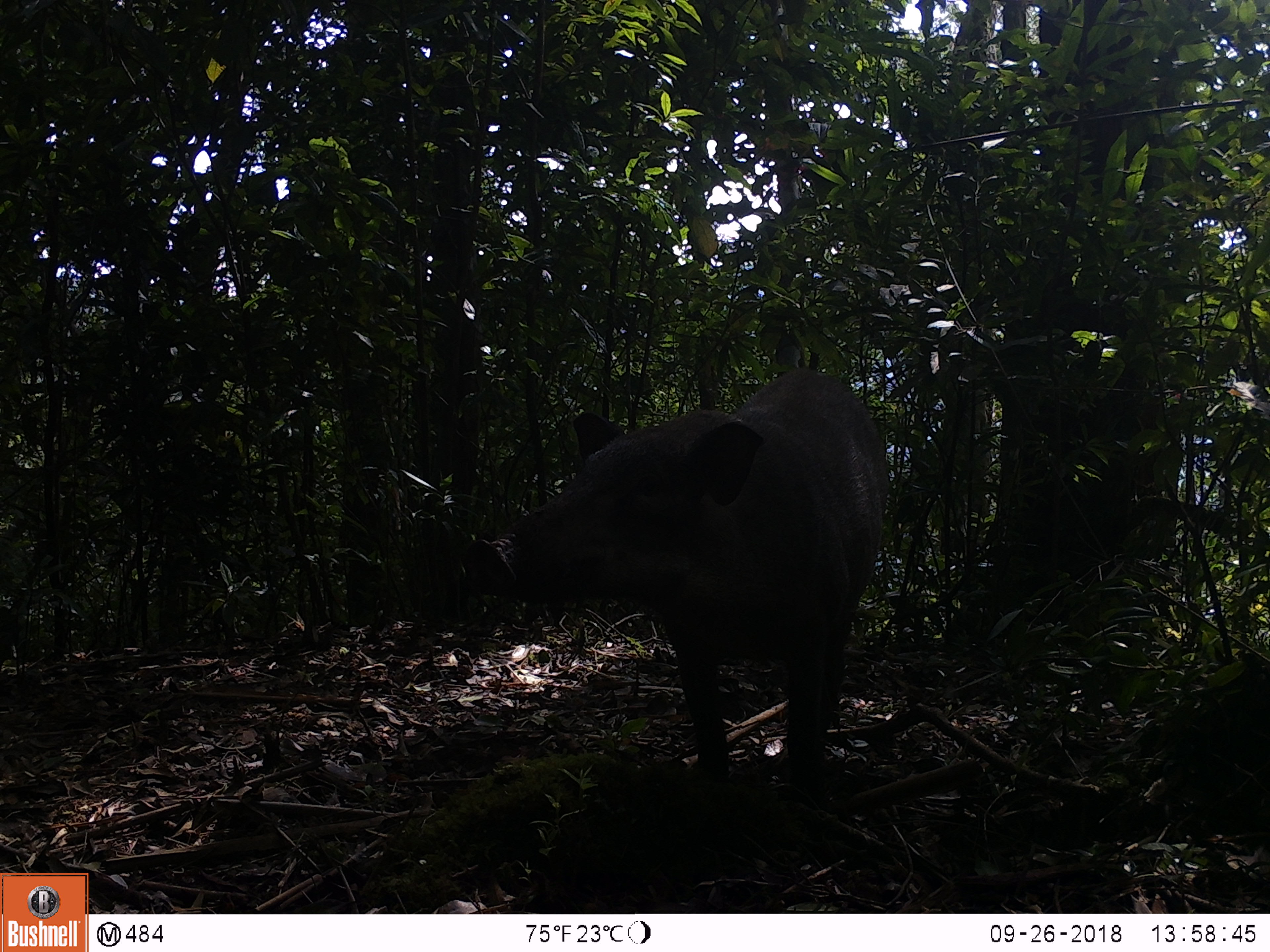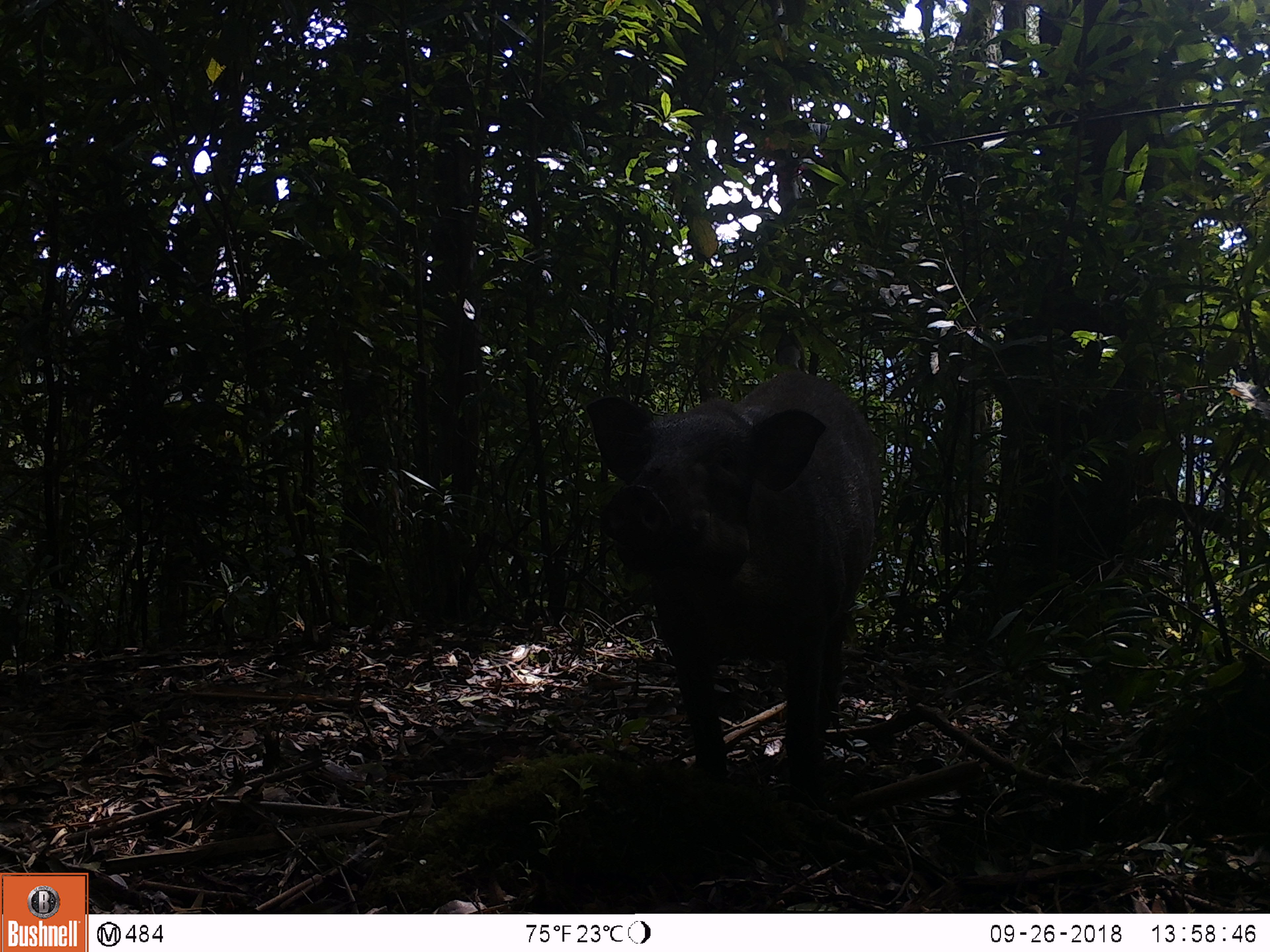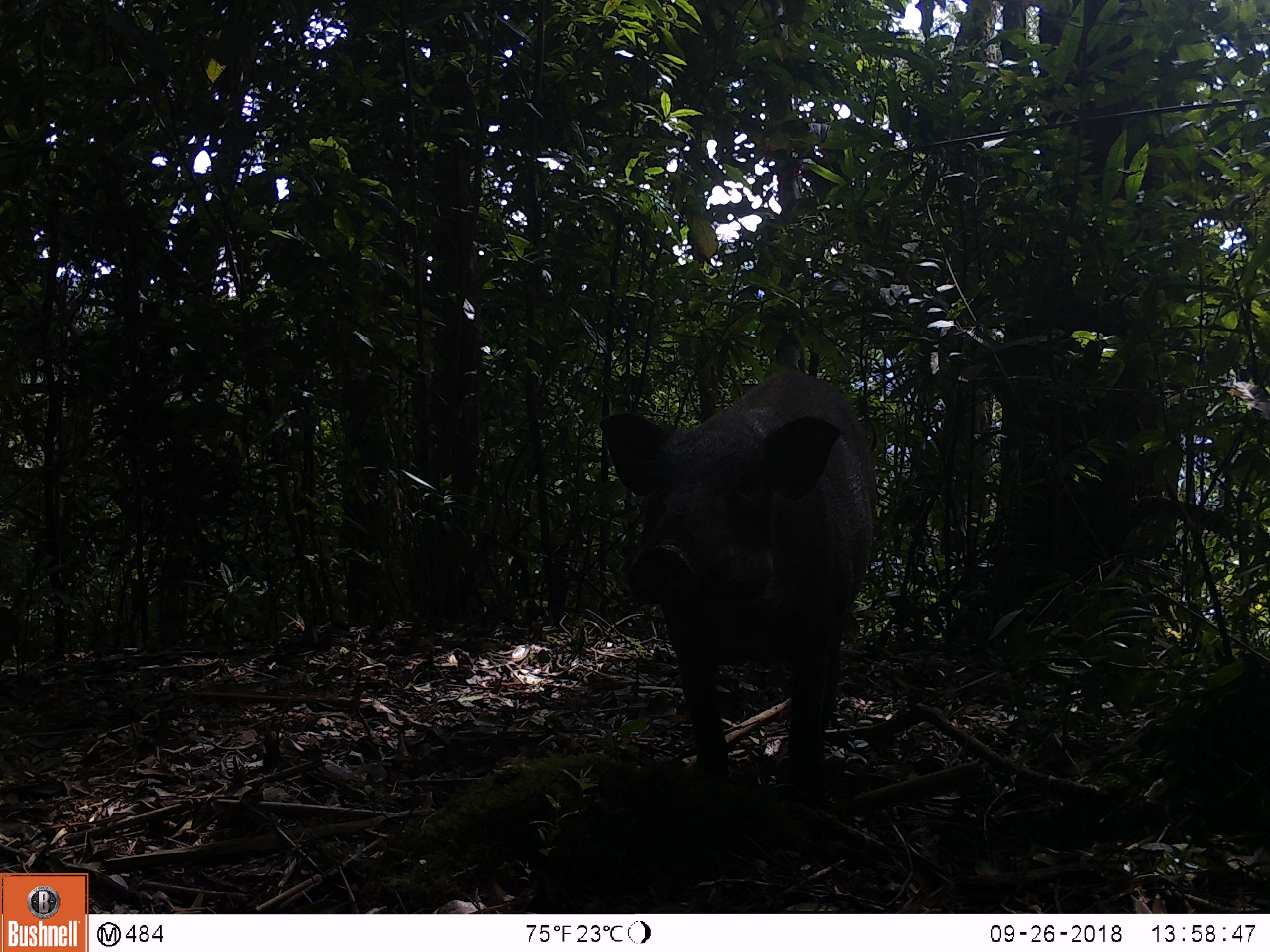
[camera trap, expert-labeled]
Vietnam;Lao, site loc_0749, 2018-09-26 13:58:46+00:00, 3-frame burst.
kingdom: Animalia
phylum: Chordata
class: Mammalia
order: Artiodactyla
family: Suidae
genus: Sus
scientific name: Sus scrofa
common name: eurasian wild pig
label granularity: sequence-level